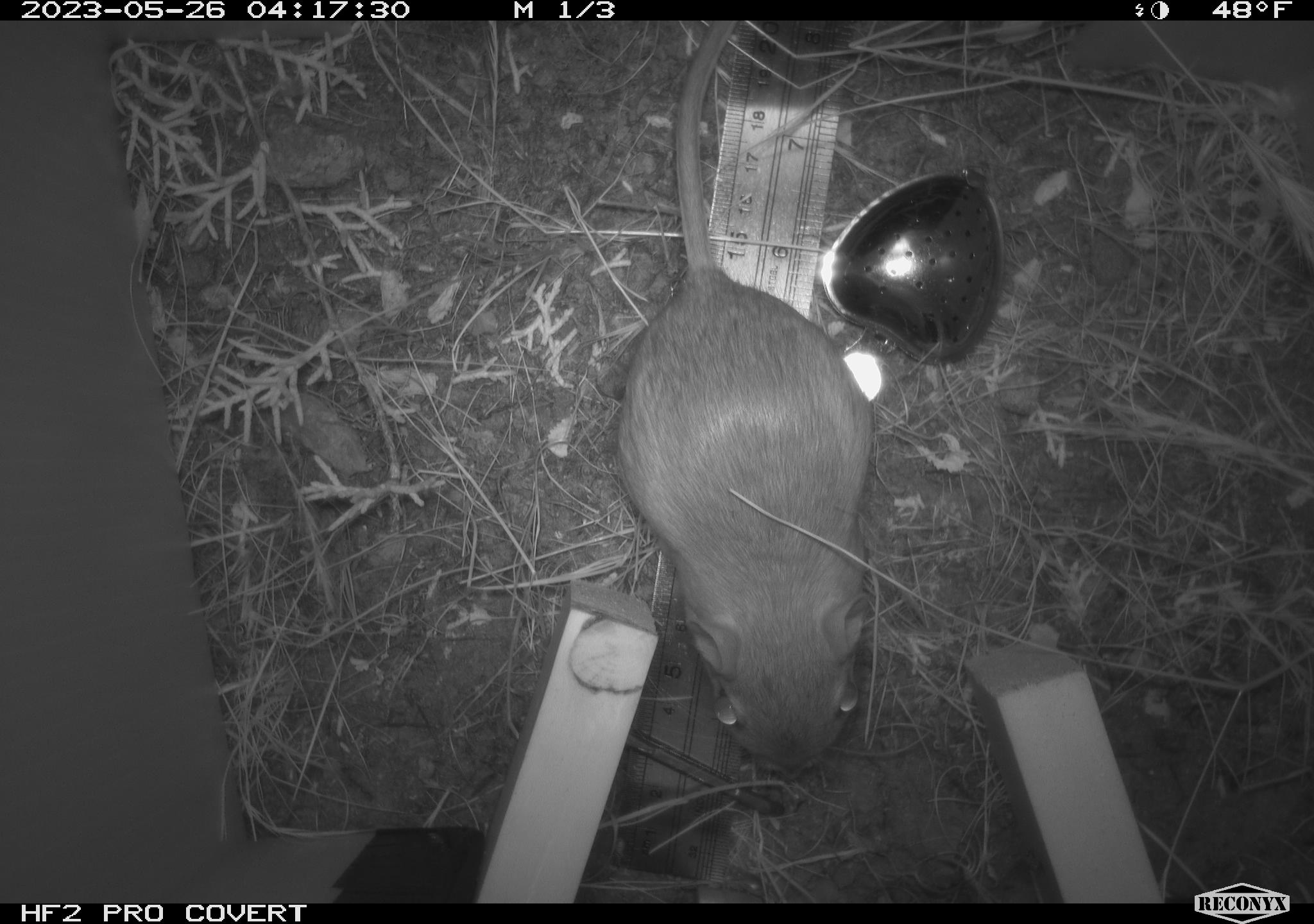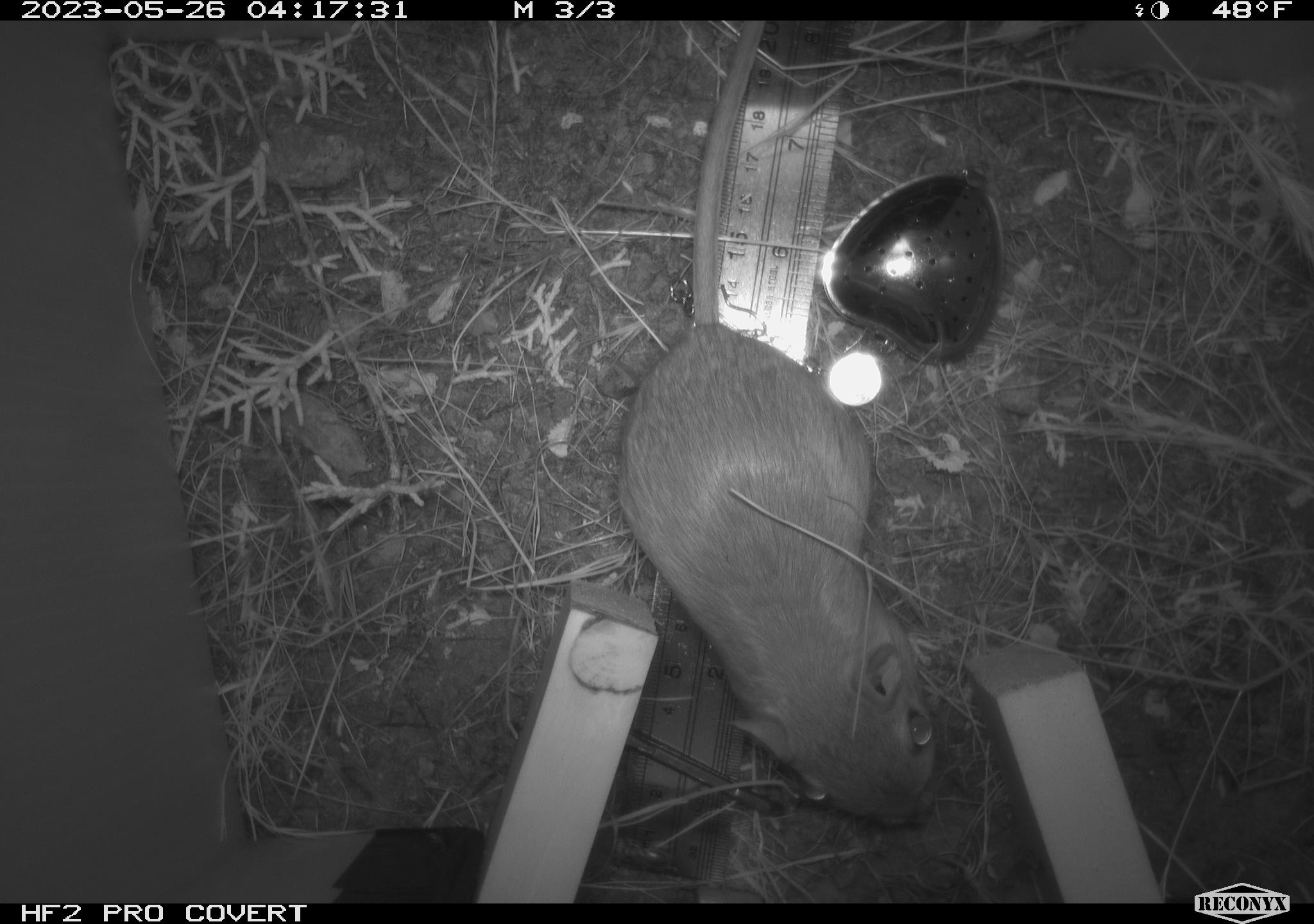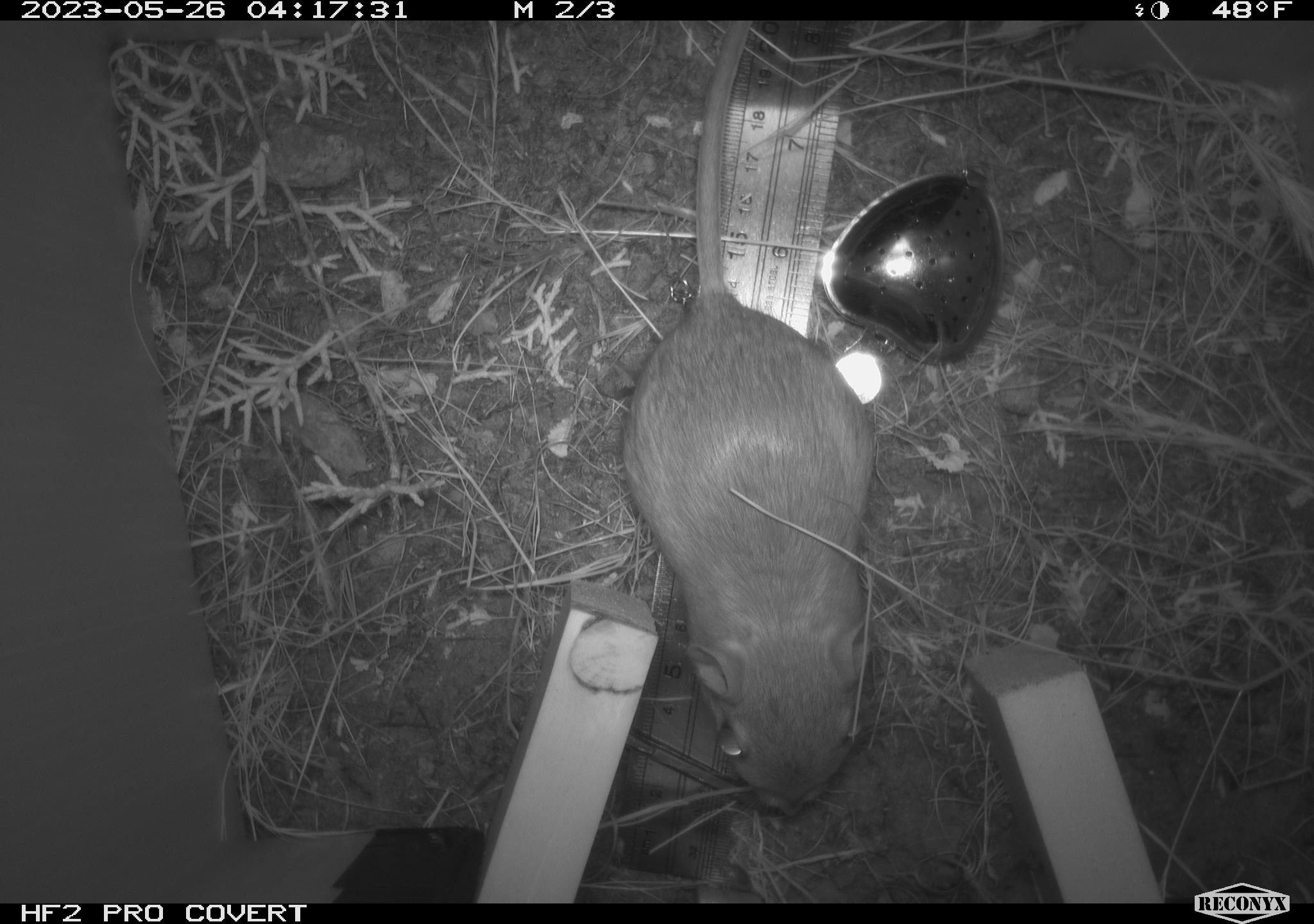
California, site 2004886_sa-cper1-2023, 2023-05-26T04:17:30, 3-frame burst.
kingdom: Animalia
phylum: Chordata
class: Mammalia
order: Rodentia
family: Heteromyidae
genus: Dipodomys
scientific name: Dipodomys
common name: kangaroo rats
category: dipodomys species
Dipodomys species (kangaroo rats) (Dipodomys).